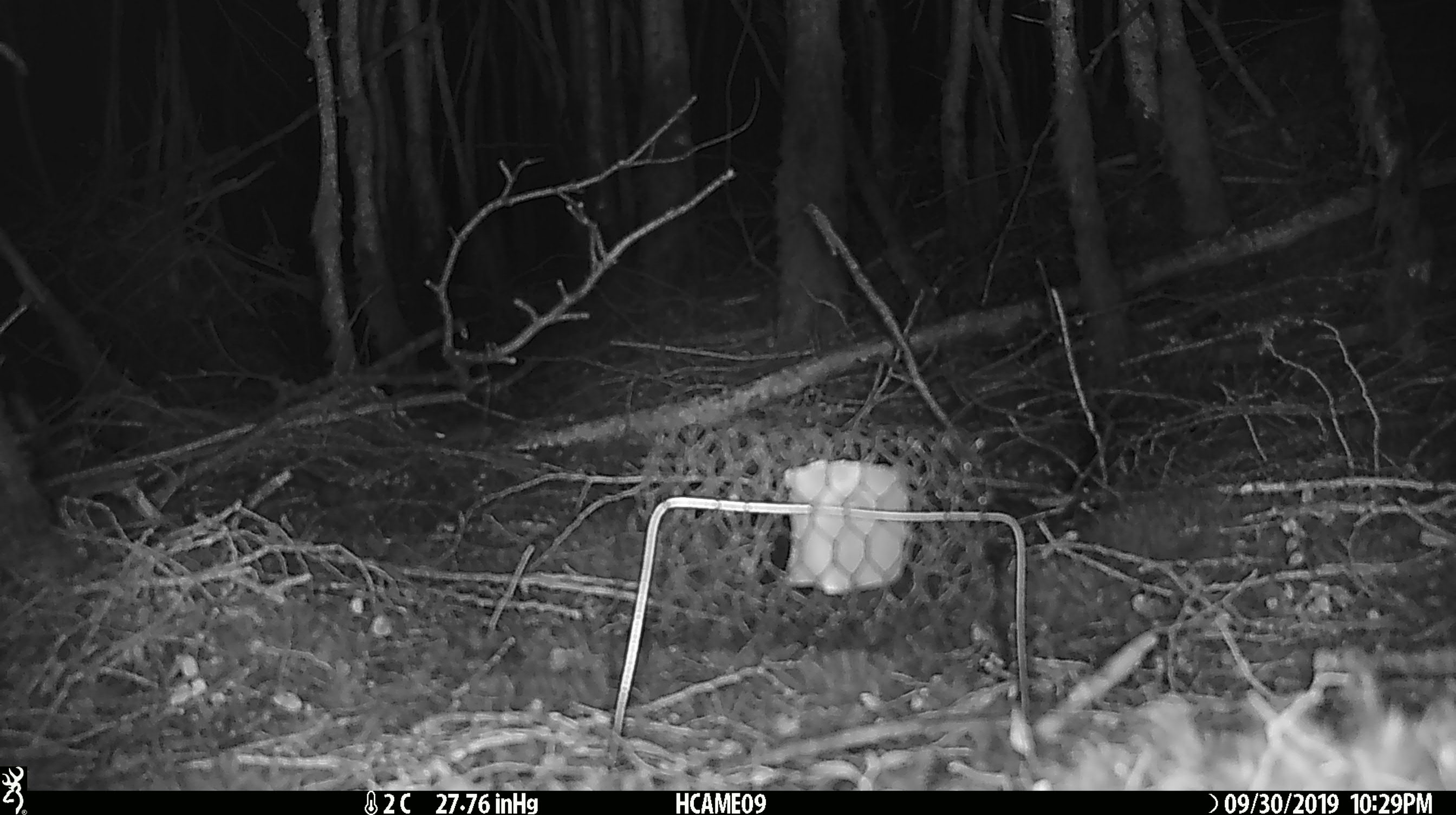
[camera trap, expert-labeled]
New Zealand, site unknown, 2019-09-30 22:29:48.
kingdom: Animalia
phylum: Chordata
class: Mammalia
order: Rodentia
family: Muridae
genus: Mus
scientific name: Mus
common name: mouse